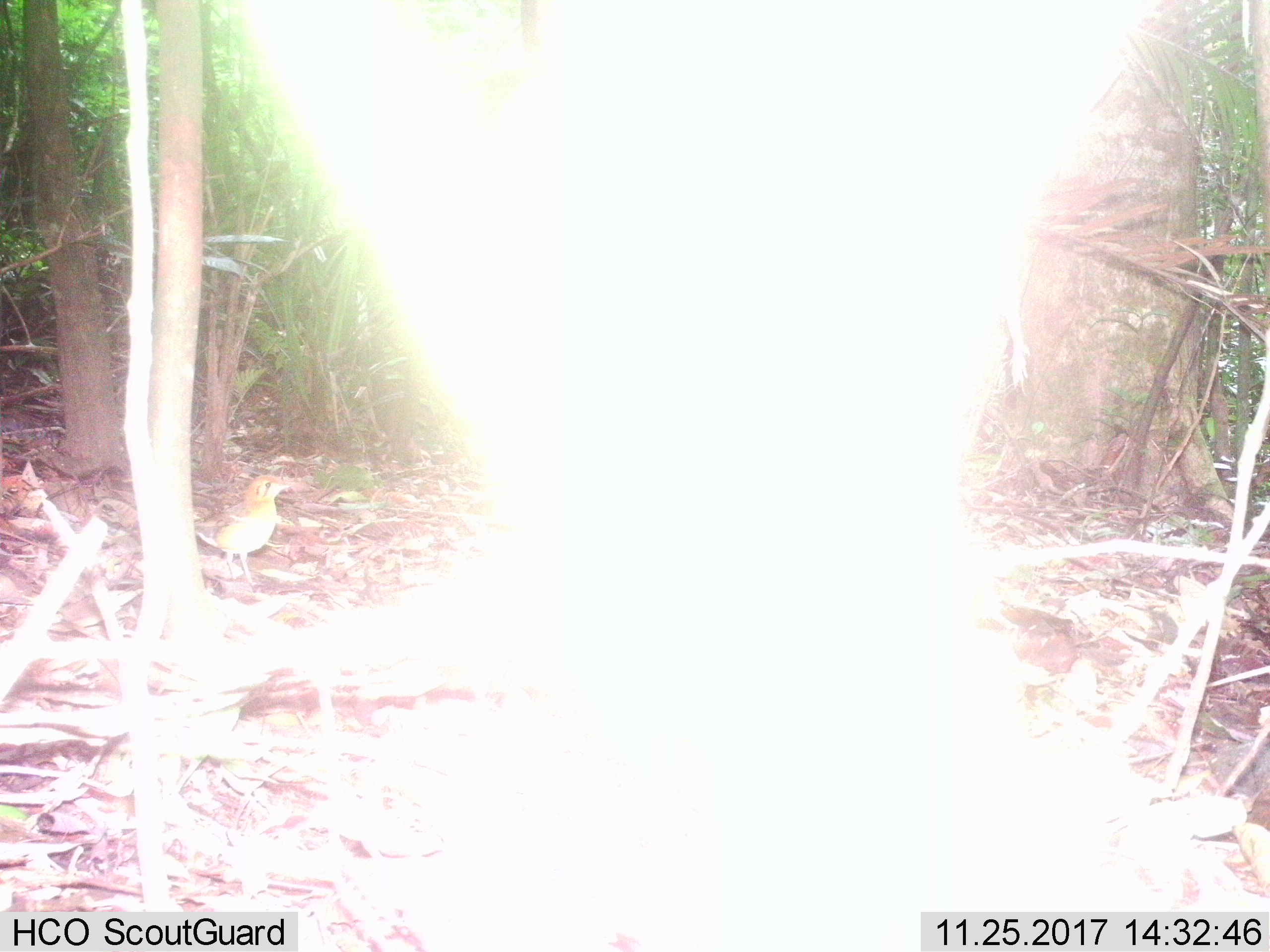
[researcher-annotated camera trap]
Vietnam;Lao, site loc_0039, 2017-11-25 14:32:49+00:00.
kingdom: Animalia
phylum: Chordata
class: Aves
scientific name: Aves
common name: bird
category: unidentified bird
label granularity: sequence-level